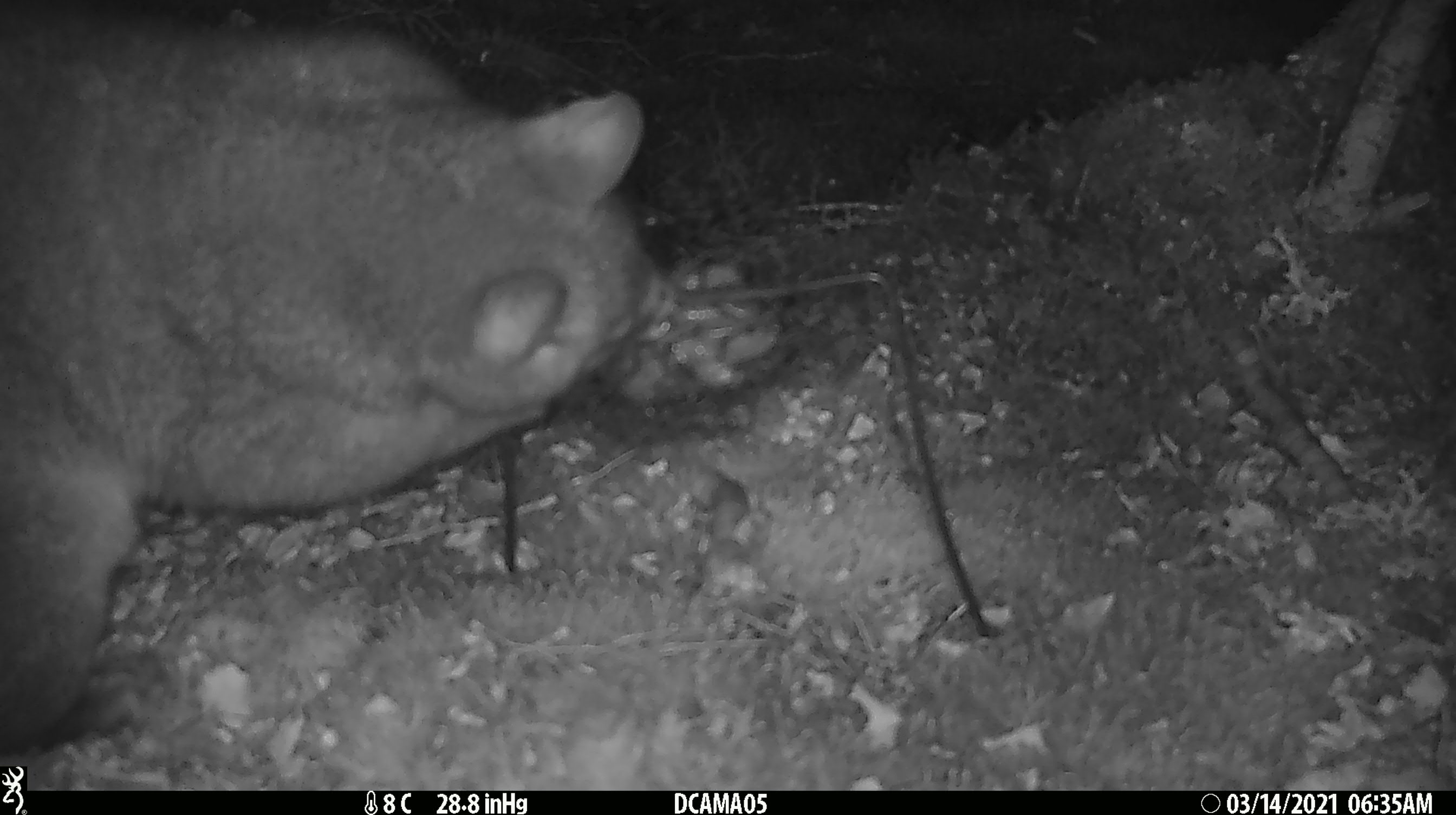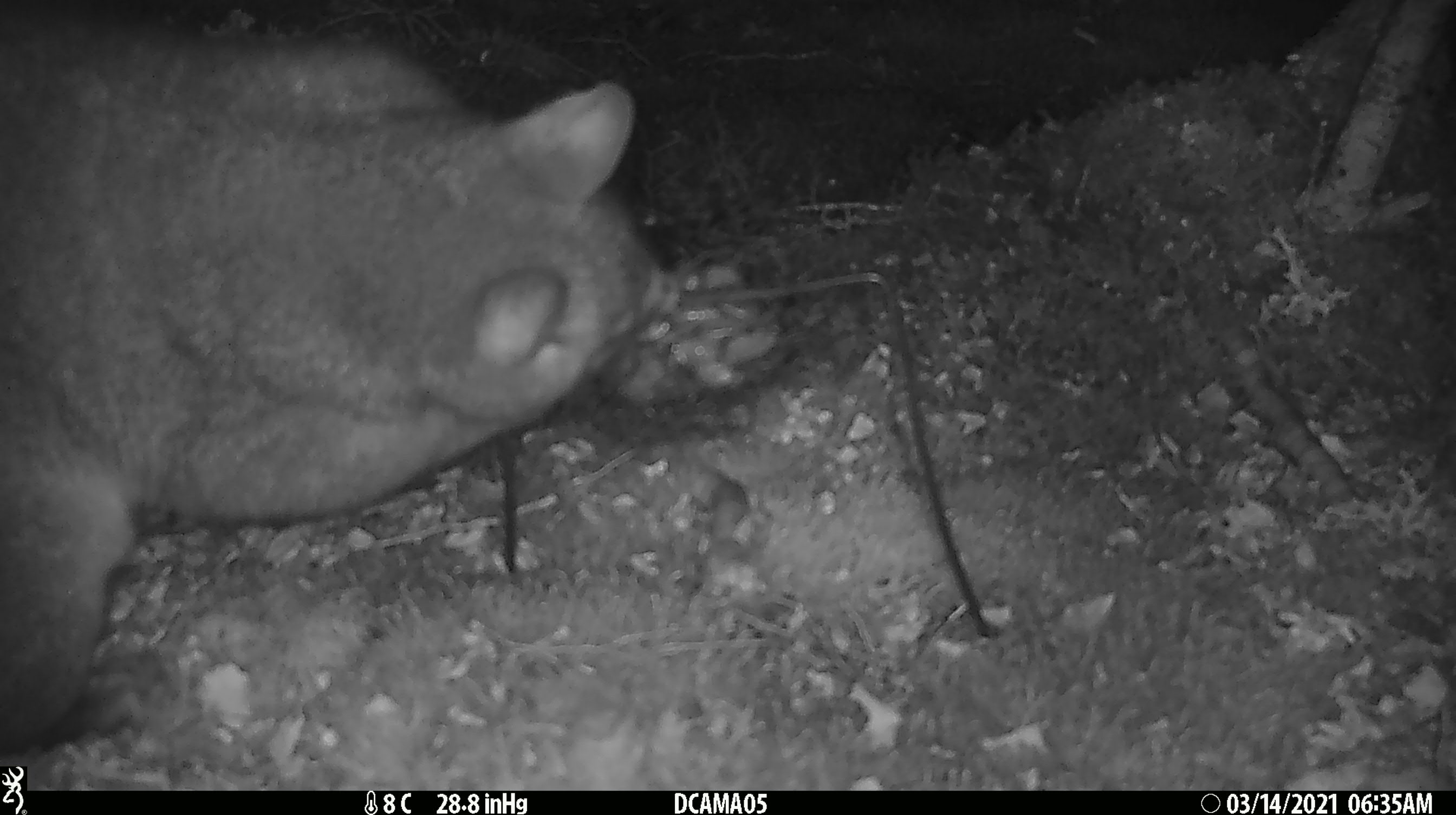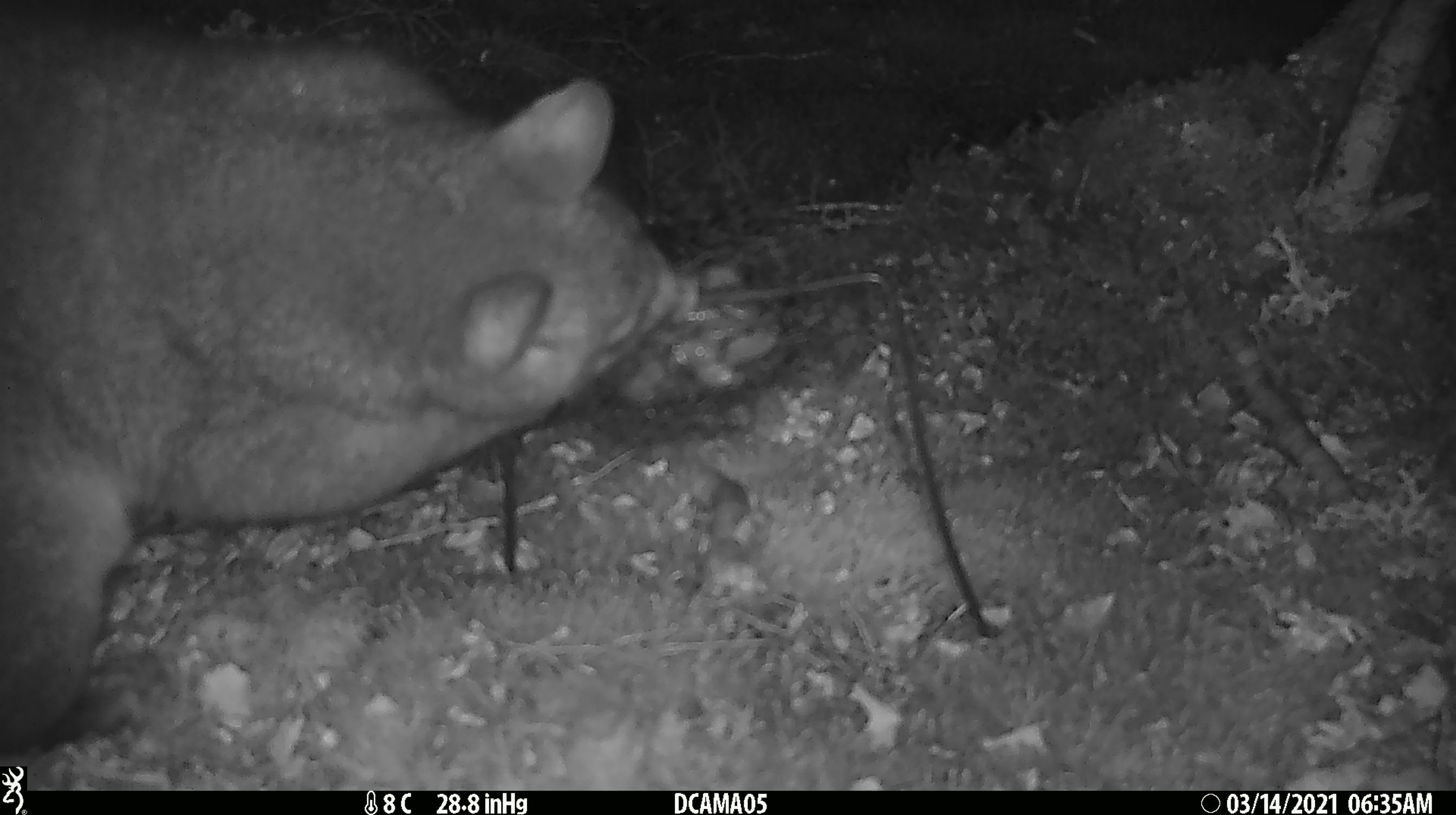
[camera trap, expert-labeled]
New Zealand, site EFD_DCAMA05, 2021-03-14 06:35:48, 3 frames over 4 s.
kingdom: Animalia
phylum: Chordata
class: Mammalia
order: Diprotodontia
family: Phalangeridae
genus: Trichosurus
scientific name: Trichosurus vulpecula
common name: common brushtail possum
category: possum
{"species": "possum (common brushtail possum) (Trichosurus vulpecula)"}